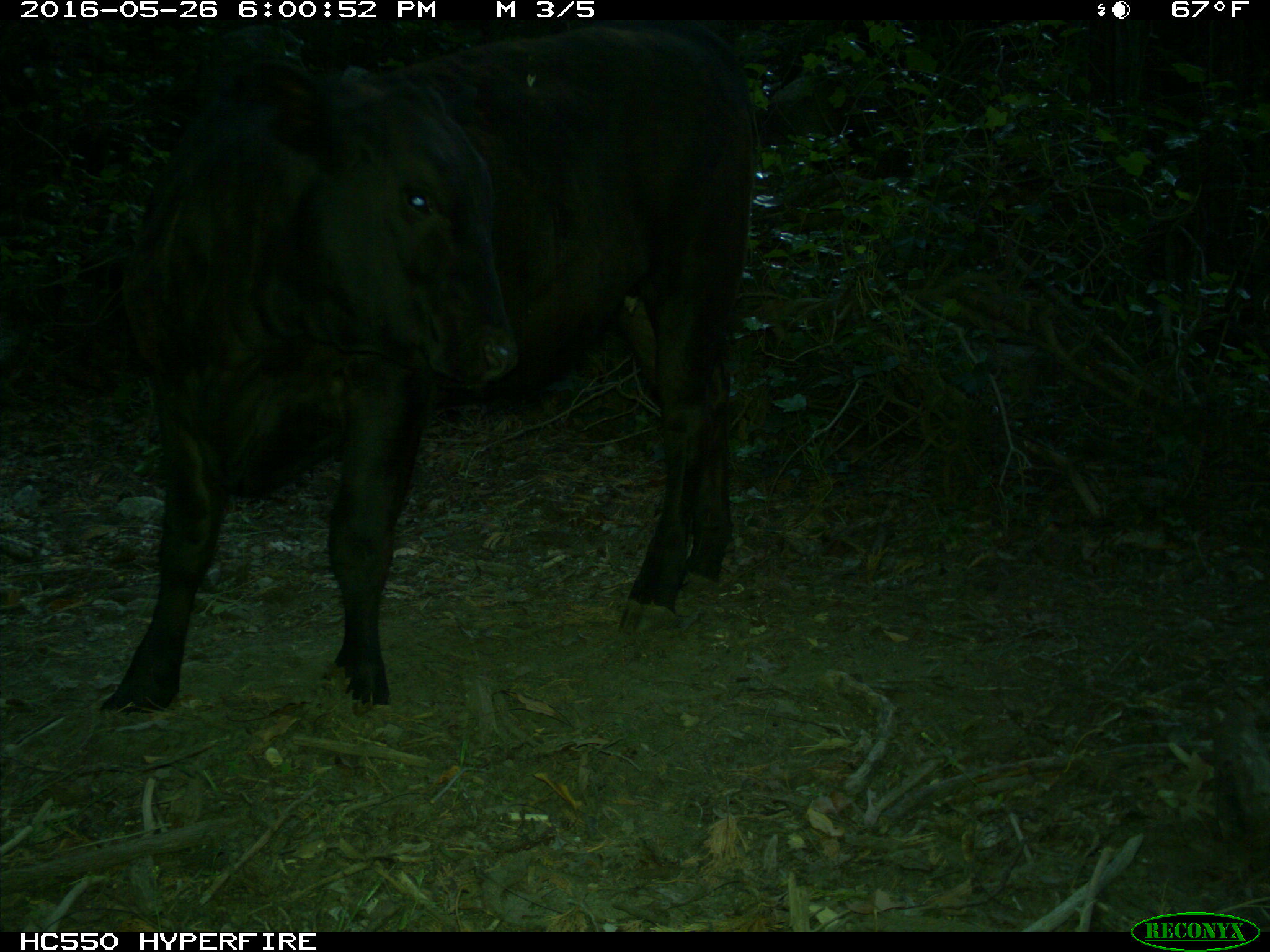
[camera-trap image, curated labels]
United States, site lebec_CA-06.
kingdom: Animalia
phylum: Chordata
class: Mammalia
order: Artiodactyla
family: Bovidae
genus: Bos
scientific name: Bos taurus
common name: domestic cow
Bos taurus (domestic cow).